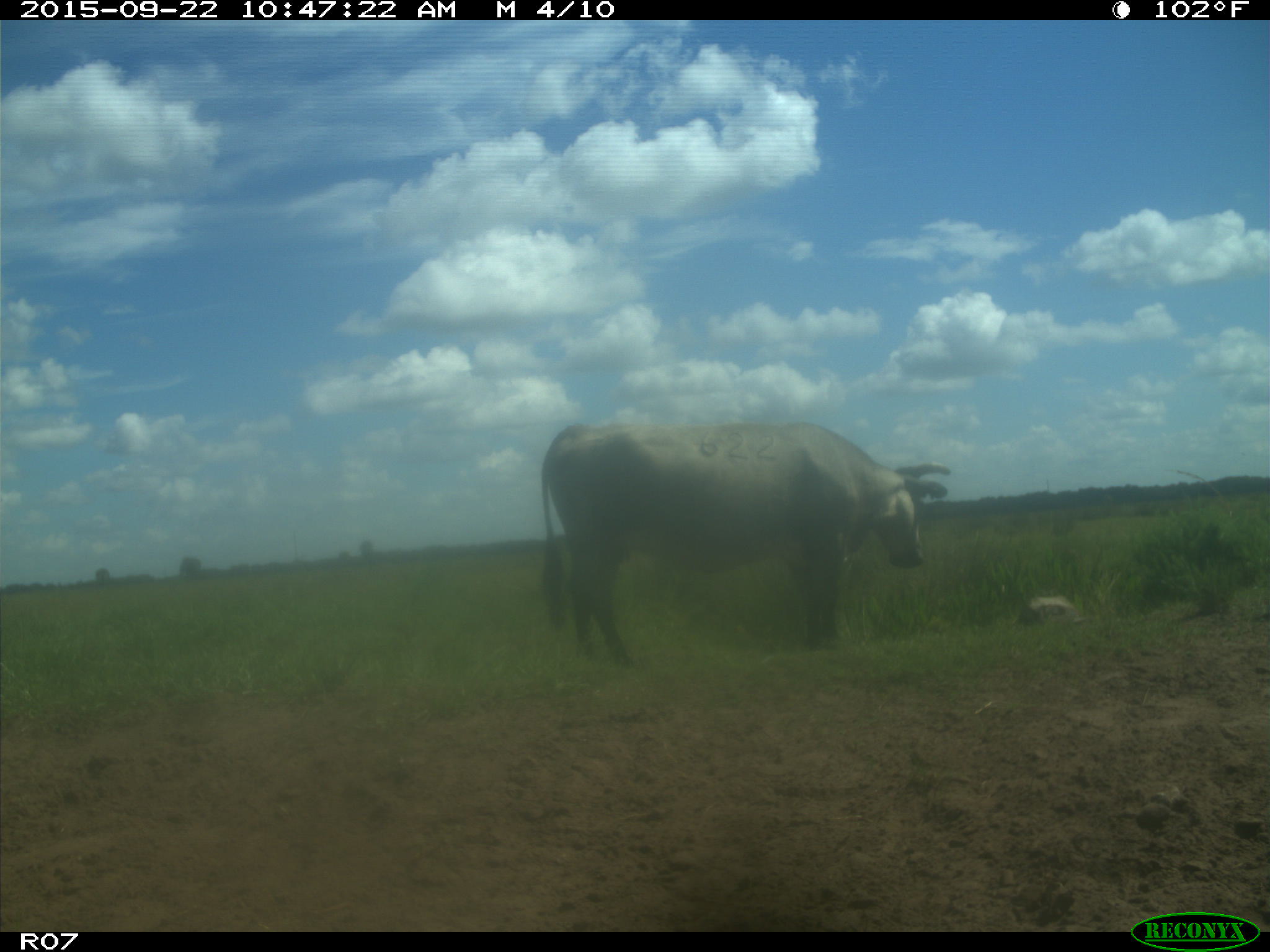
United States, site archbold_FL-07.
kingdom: Animalia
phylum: Chordata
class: Mammalia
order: Artiodactyla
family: Bovidae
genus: Bos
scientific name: Bos taurus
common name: domestic cow